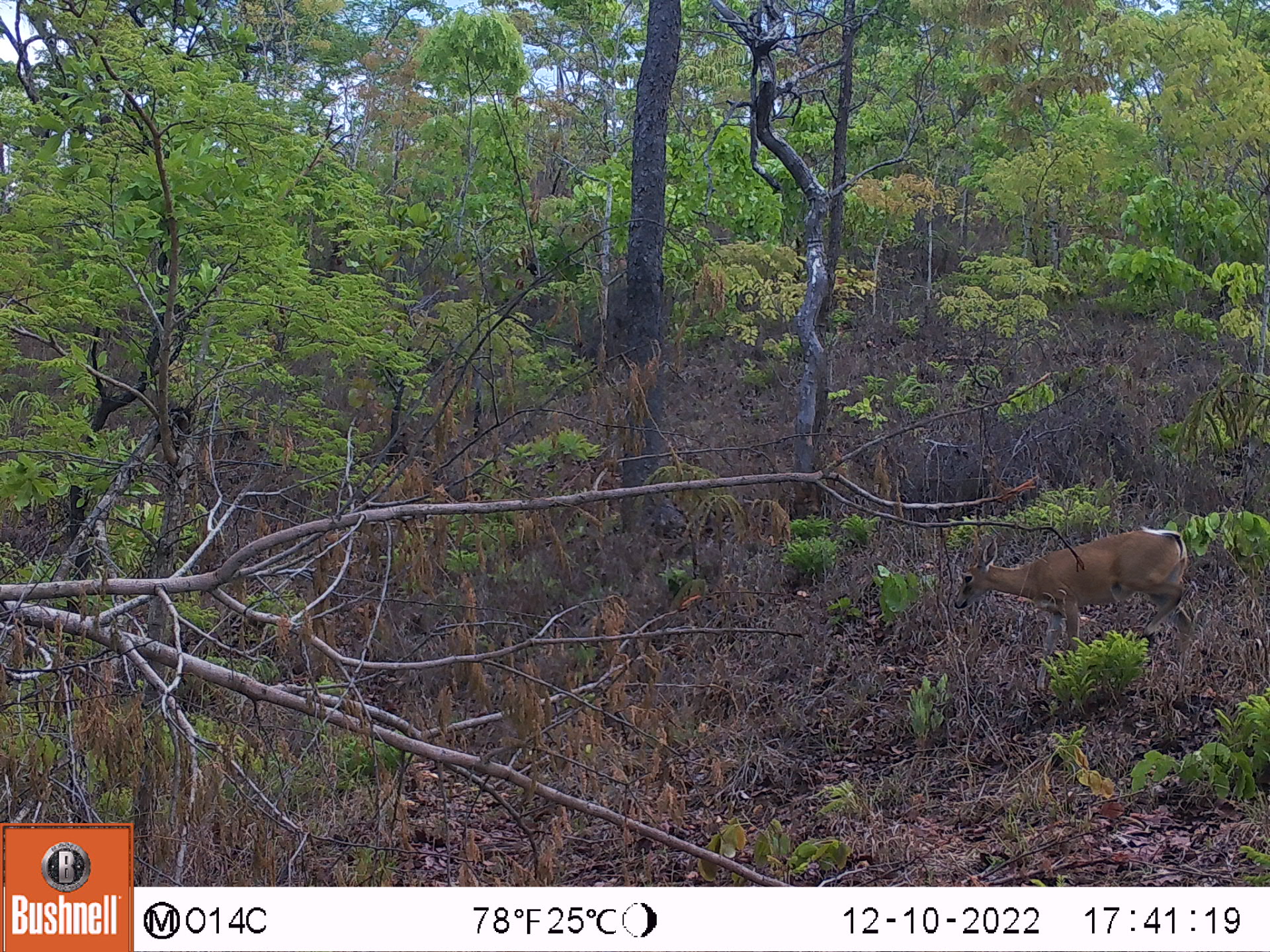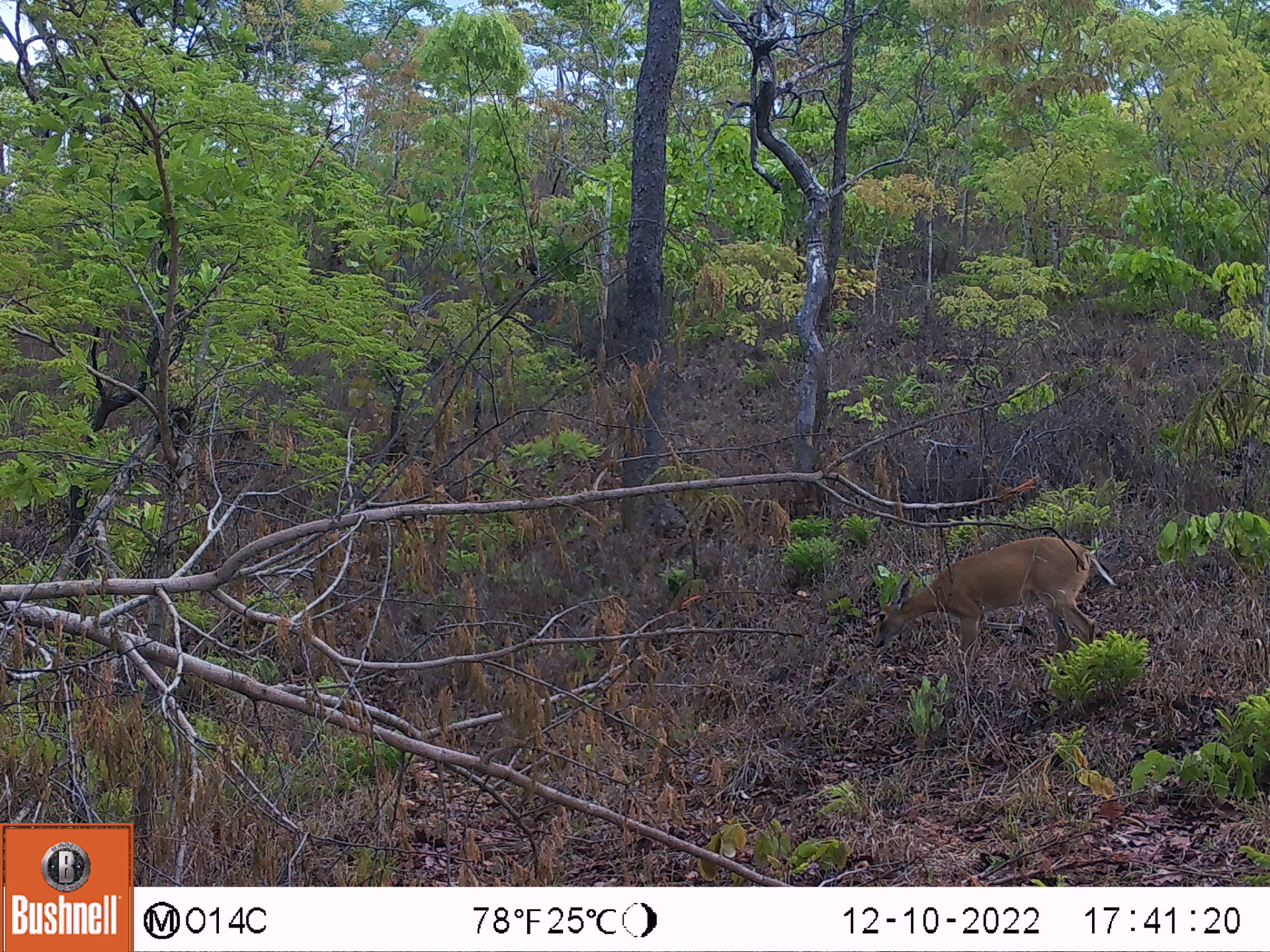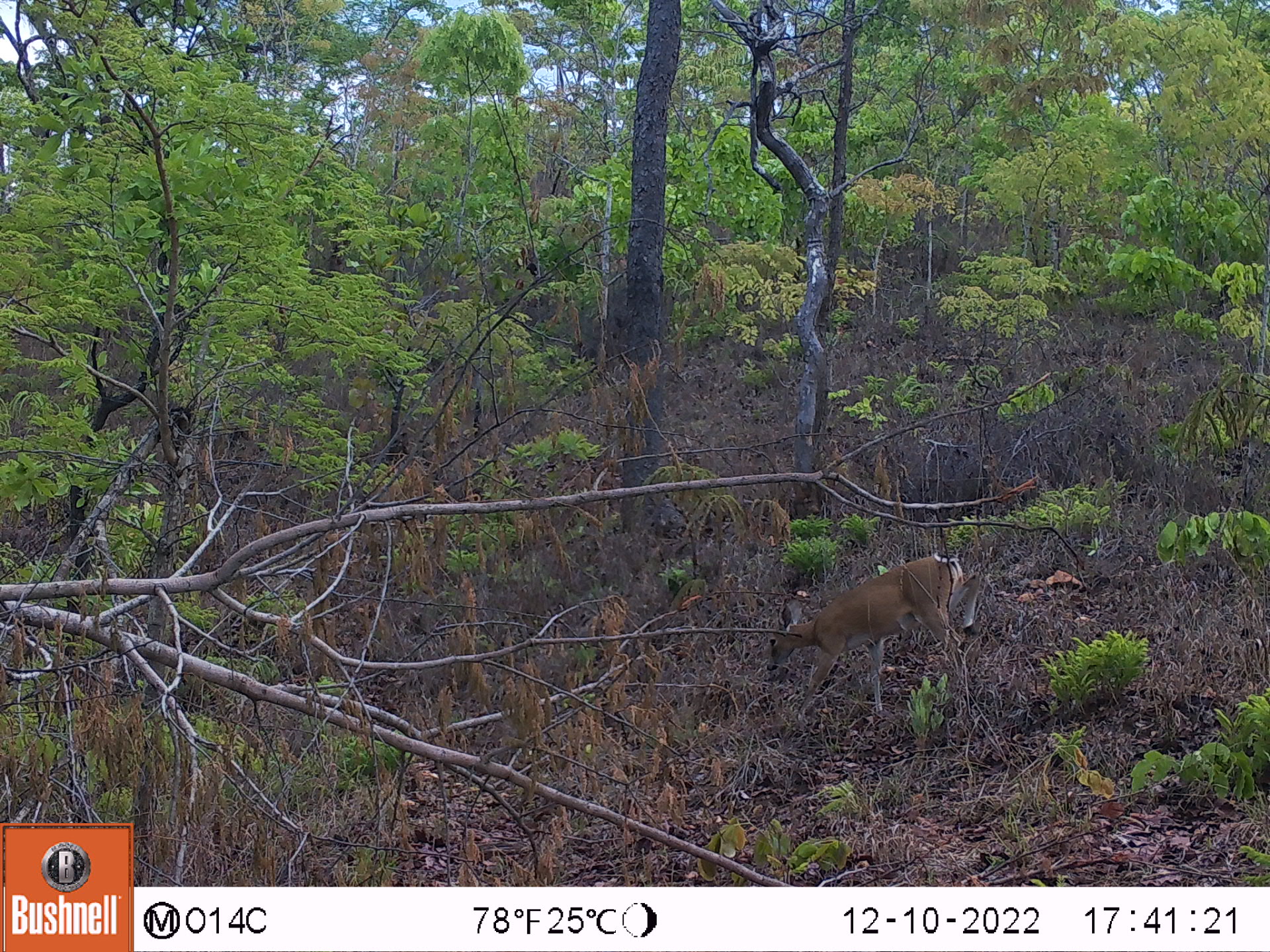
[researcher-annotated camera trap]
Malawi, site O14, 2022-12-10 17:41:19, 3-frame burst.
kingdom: Animalia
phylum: Chordata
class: Mammalia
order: Artiodactyla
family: Bovidae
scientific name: Antilopinae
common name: small antelope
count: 1